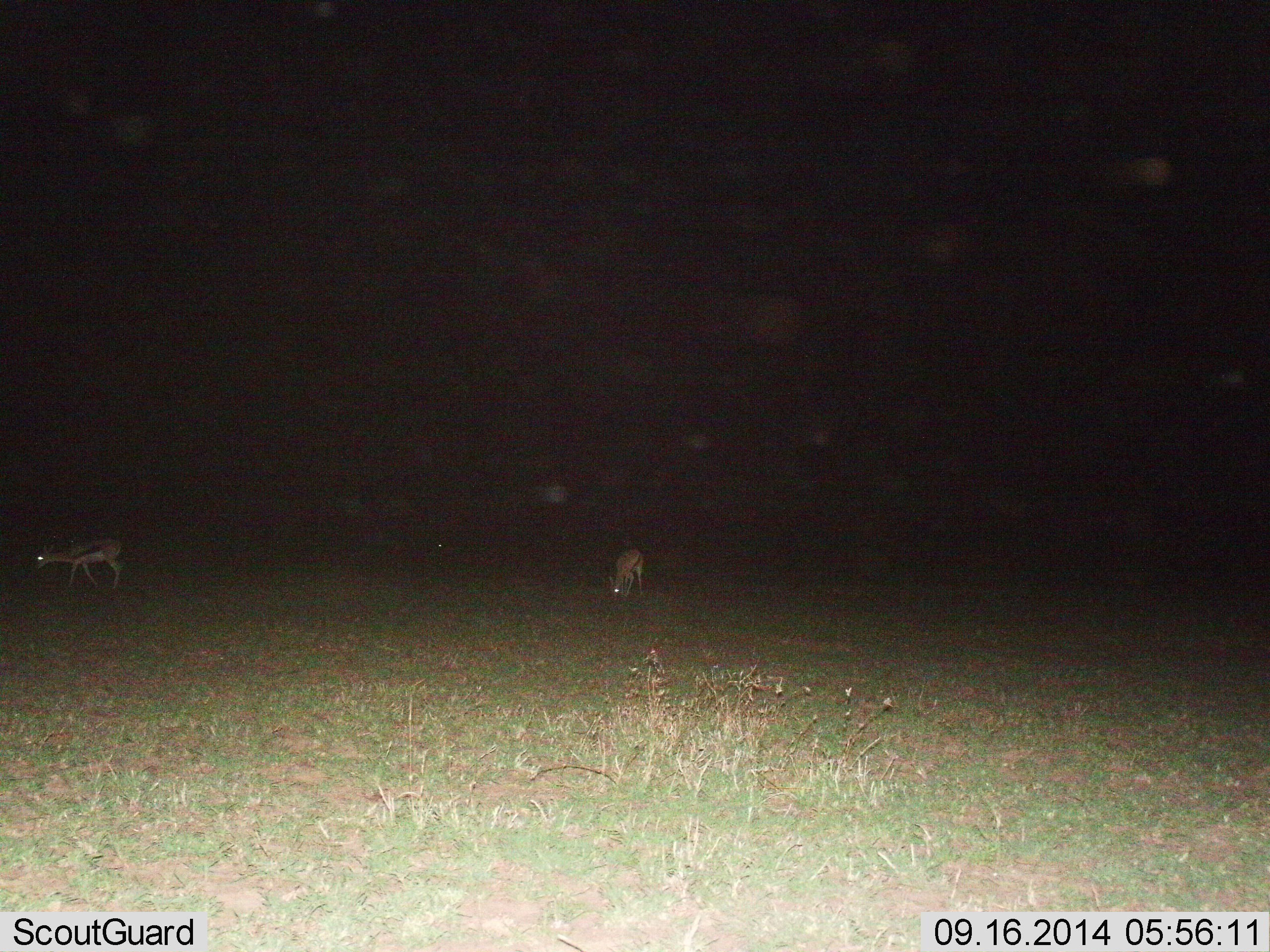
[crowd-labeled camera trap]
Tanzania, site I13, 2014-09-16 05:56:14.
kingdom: Animalia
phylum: Chordata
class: Mammalia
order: Artiodactyla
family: Bovidae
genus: Eudorcas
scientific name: Eudorcas thomsonii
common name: thomson's gazelle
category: gazellethomsons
Gazellethomsons (thomson's gazelle) (Eudorcas thomsonii), count 2. Behavior (volunteer vote fractions): standing 30%, resting 0%, moving 60%, interacting 0%. Young present (vote fraction): 0%. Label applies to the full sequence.